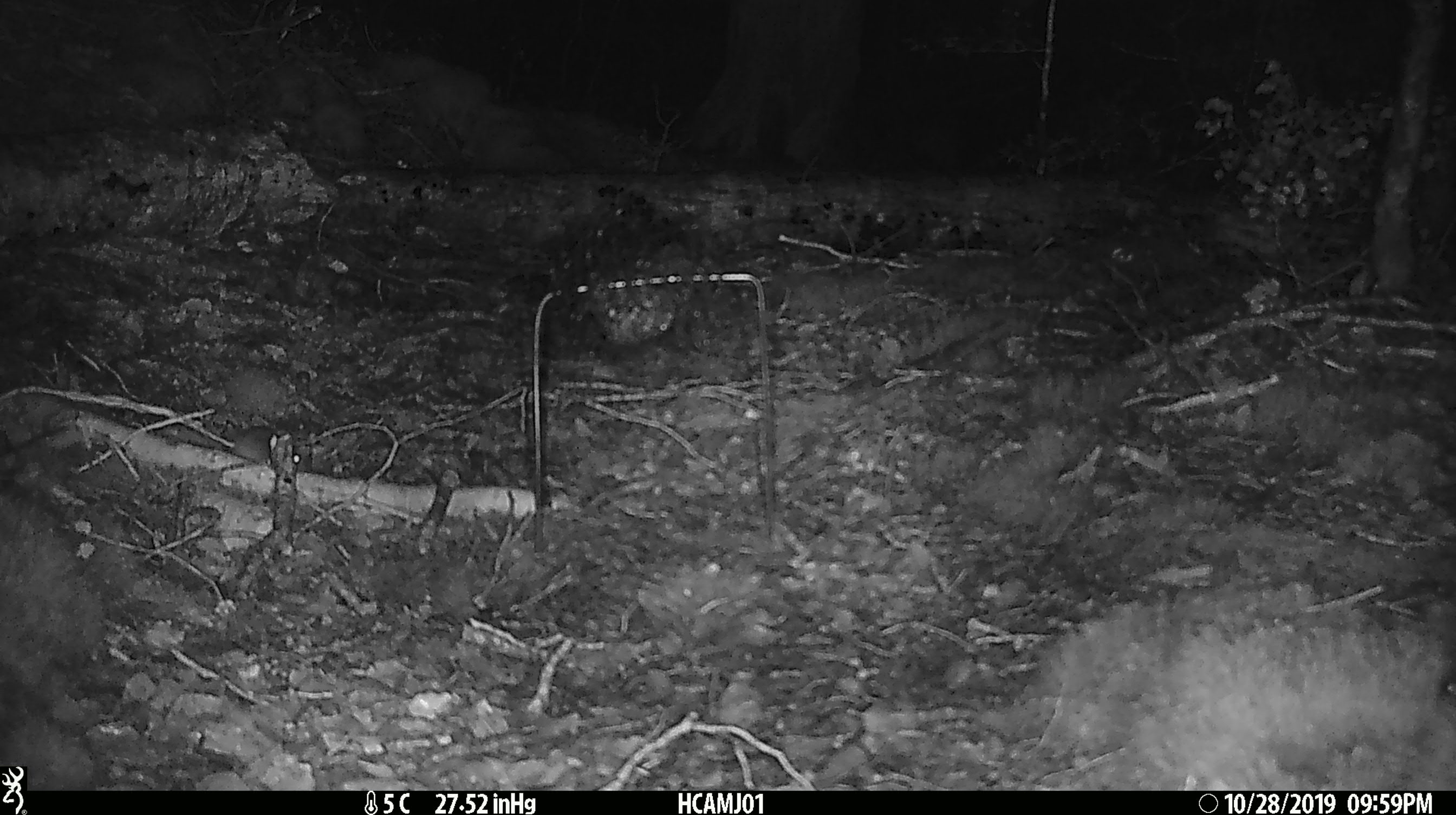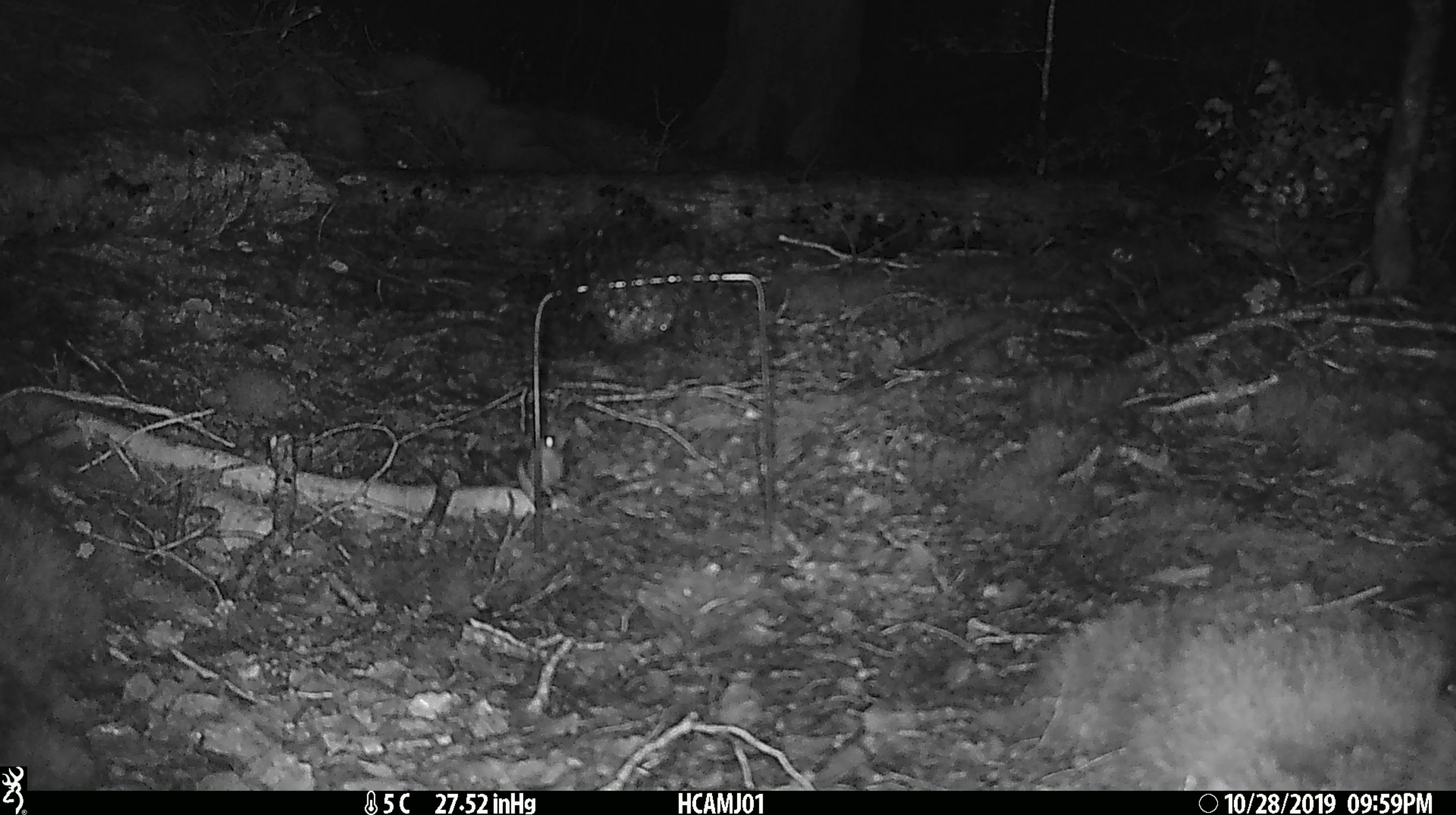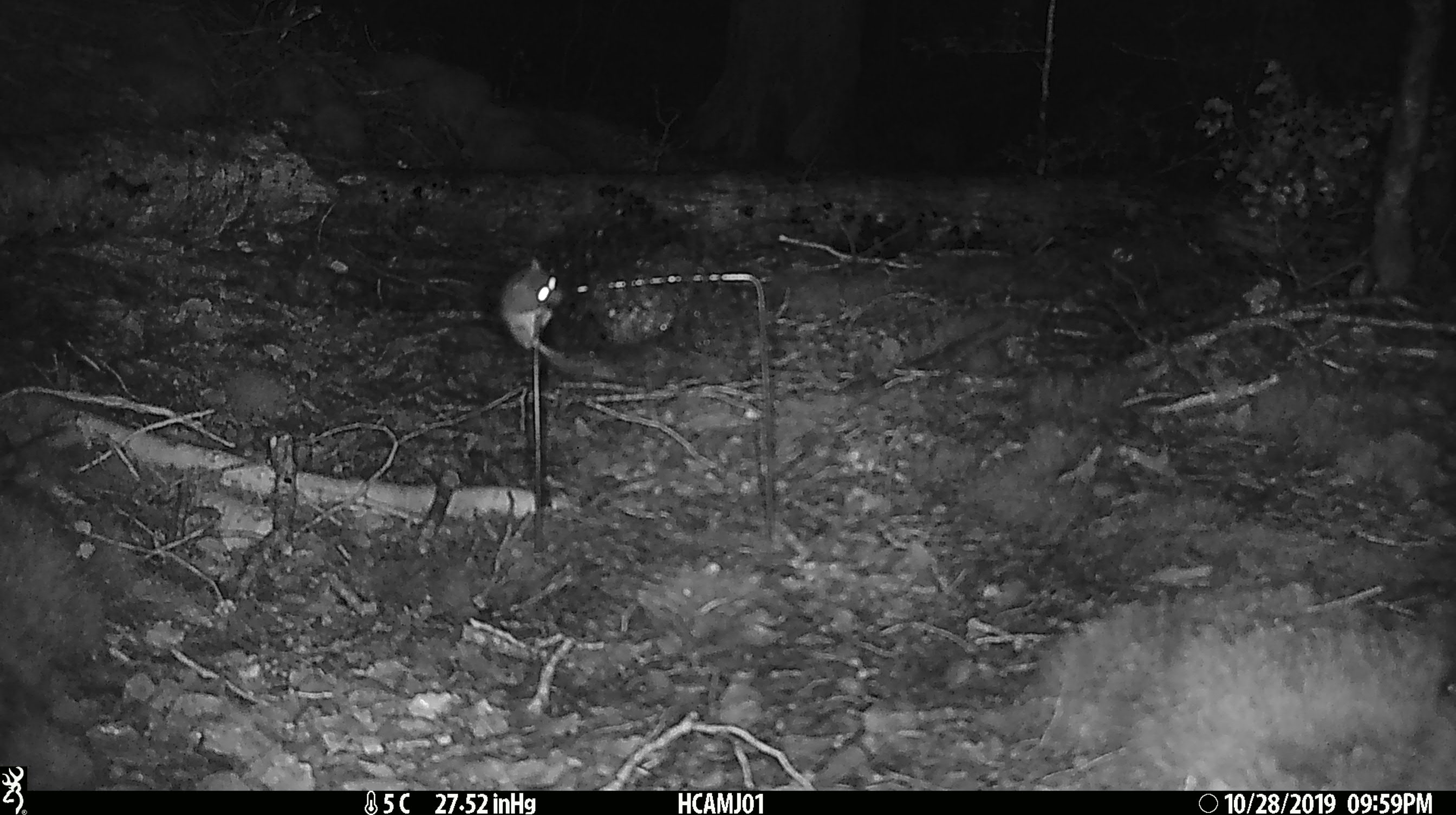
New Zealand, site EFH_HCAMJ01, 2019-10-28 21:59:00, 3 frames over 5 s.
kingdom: Animalia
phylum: Chordata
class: Mammalia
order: Rodentia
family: Muridae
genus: Mus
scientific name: Mus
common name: mouse